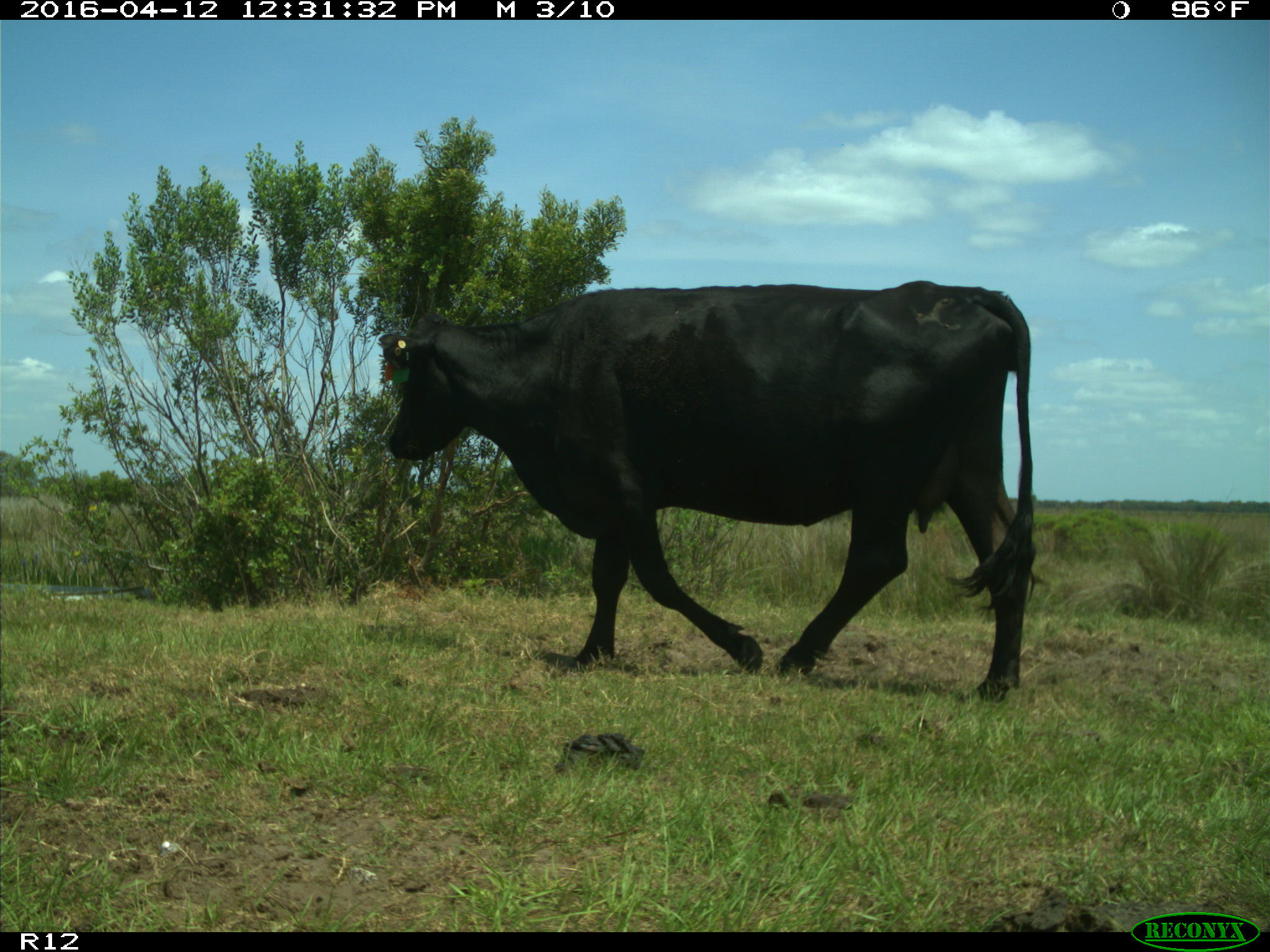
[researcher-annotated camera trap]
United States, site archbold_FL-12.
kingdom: Animalia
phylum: Chordata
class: Mammalia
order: Artiodactyla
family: Bovidae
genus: Bos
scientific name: Bos taurus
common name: domestic cow